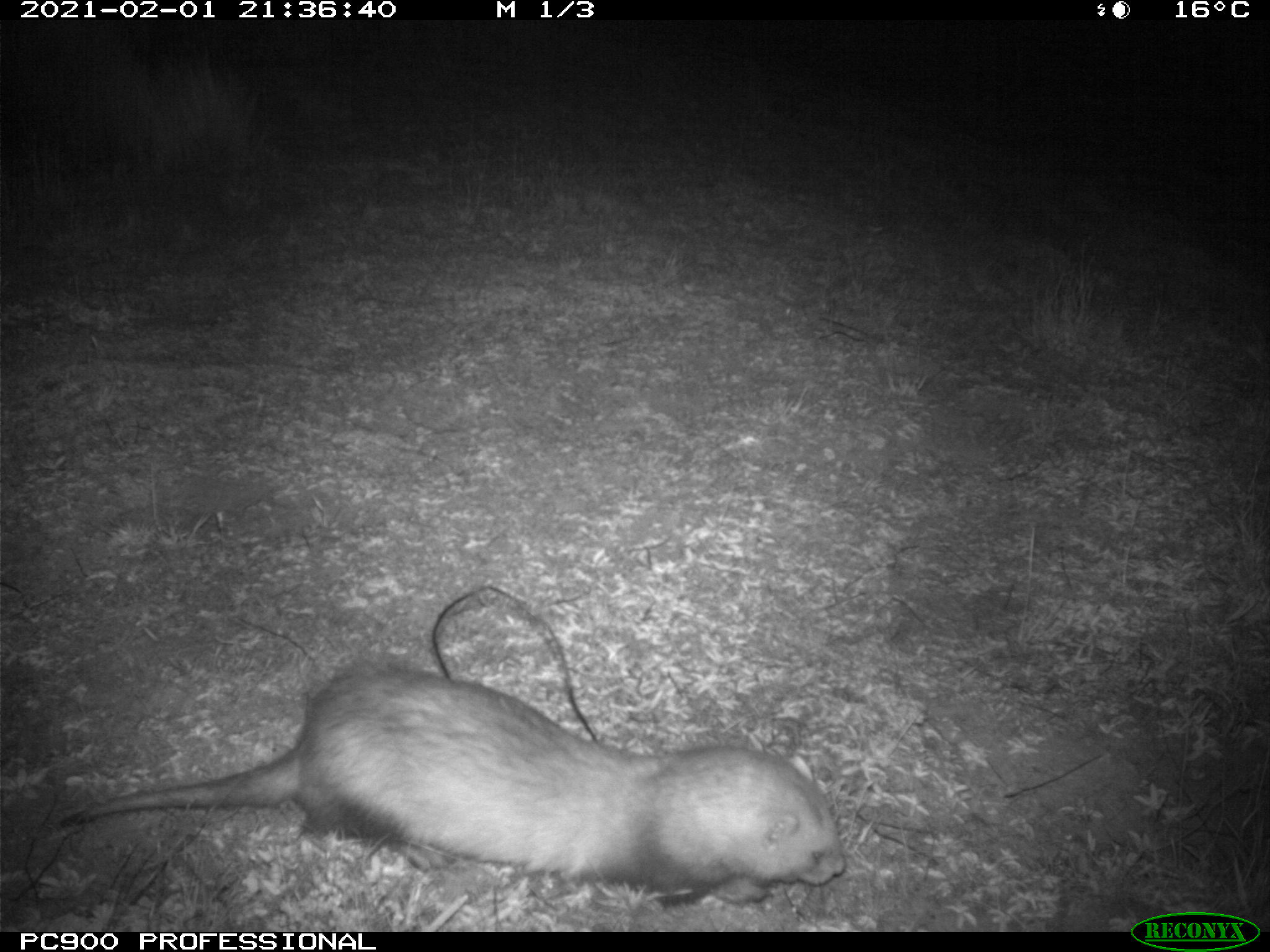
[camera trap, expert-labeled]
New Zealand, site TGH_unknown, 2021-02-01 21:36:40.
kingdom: Animalia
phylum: Chordata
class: Mammalia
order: Carnivora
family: Mustelidae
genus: Mustela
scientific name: Mustela furo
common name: ferret